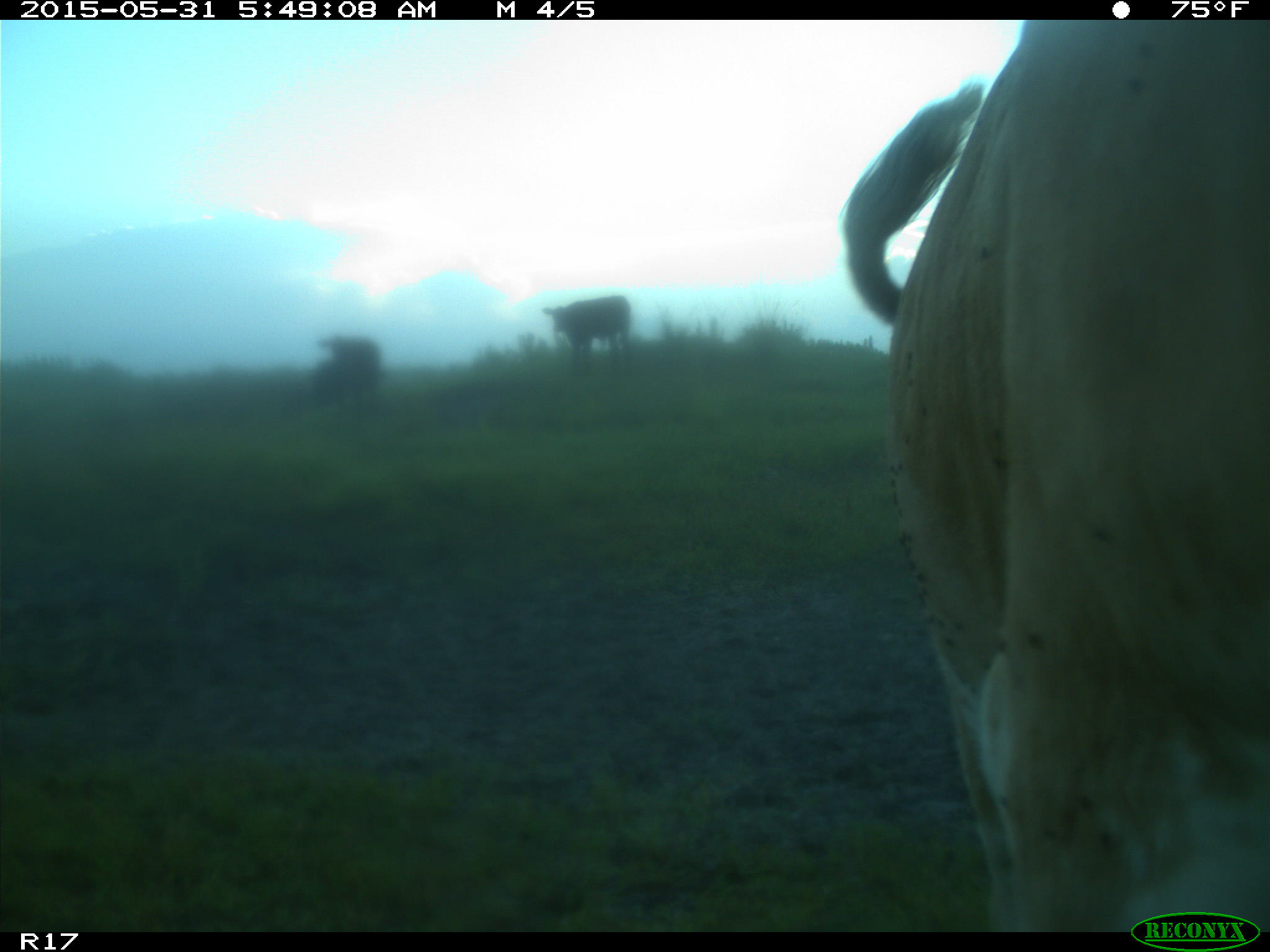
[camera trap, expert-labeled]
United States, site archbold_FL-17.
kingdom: Animalia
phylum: Chordata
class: Mammalia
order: Artiodactyla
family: Bovidae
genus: Bos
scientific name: Bos taurus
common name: domestic cow